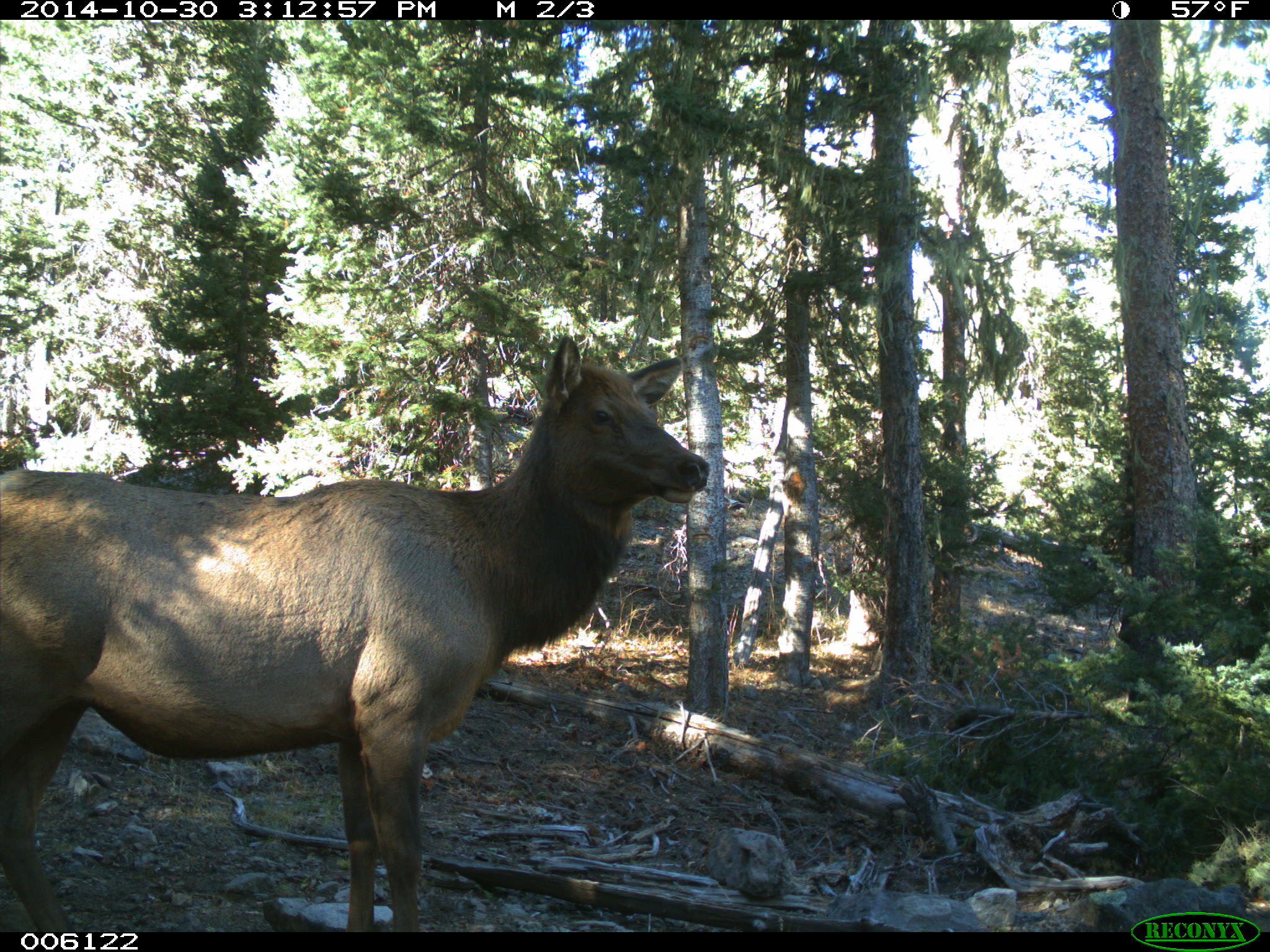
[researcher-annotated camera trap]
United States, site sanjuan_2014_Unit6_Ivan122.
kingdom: Animalia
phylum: Chordata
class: Mammalia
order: Artiodactyla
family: Cervidae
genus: Cervus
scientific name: Cervus elaphus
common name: red deer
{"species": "Cervus elaphus (red deer)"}